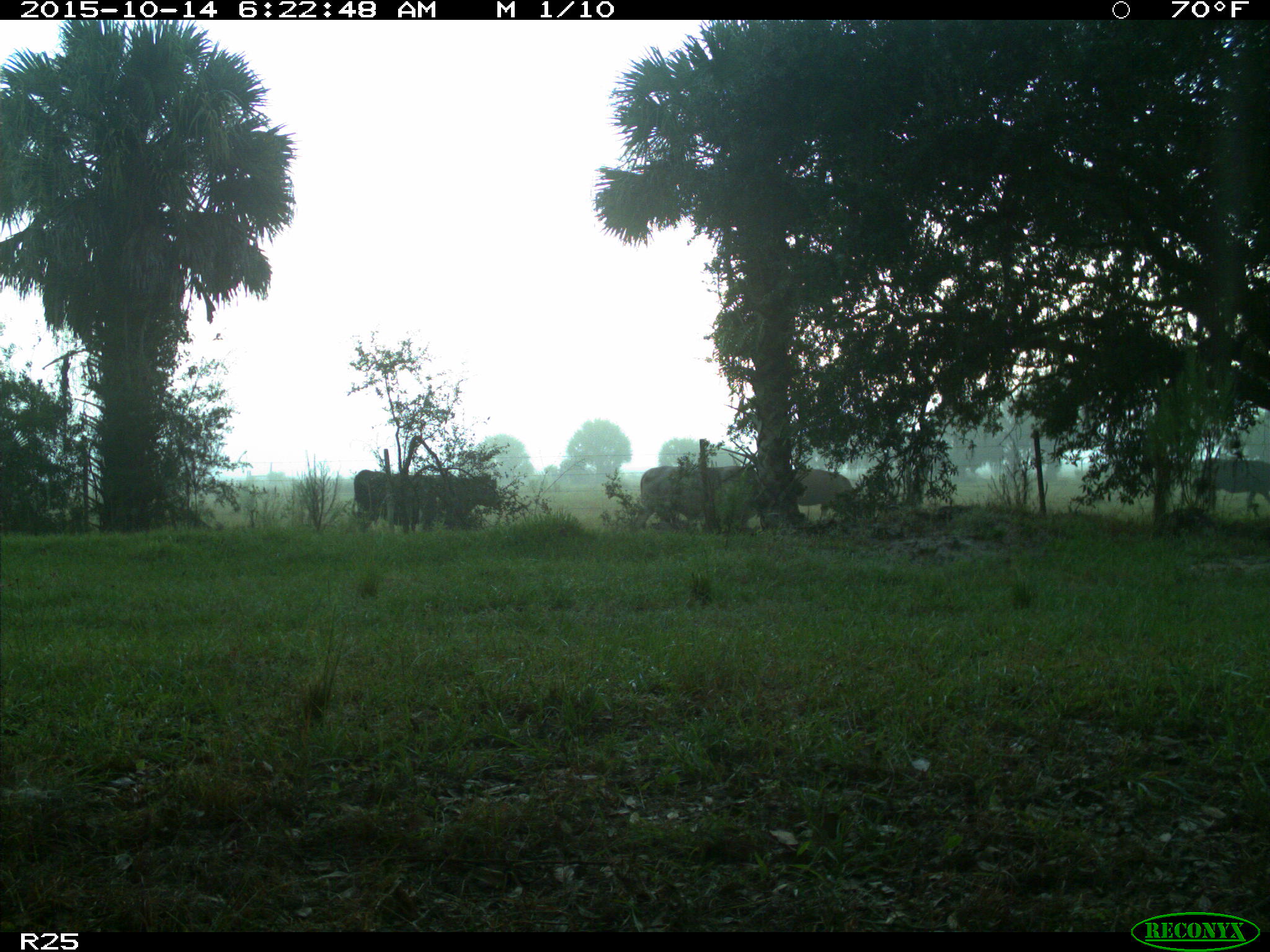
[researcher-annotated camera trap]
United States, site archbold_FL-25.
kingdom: Animalia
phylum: Chordata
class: Mammalia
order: Artiodactyla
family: Bovidae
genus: Bos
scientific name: Bos taurus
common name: domestic cow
Bos taurus (domestic cow).